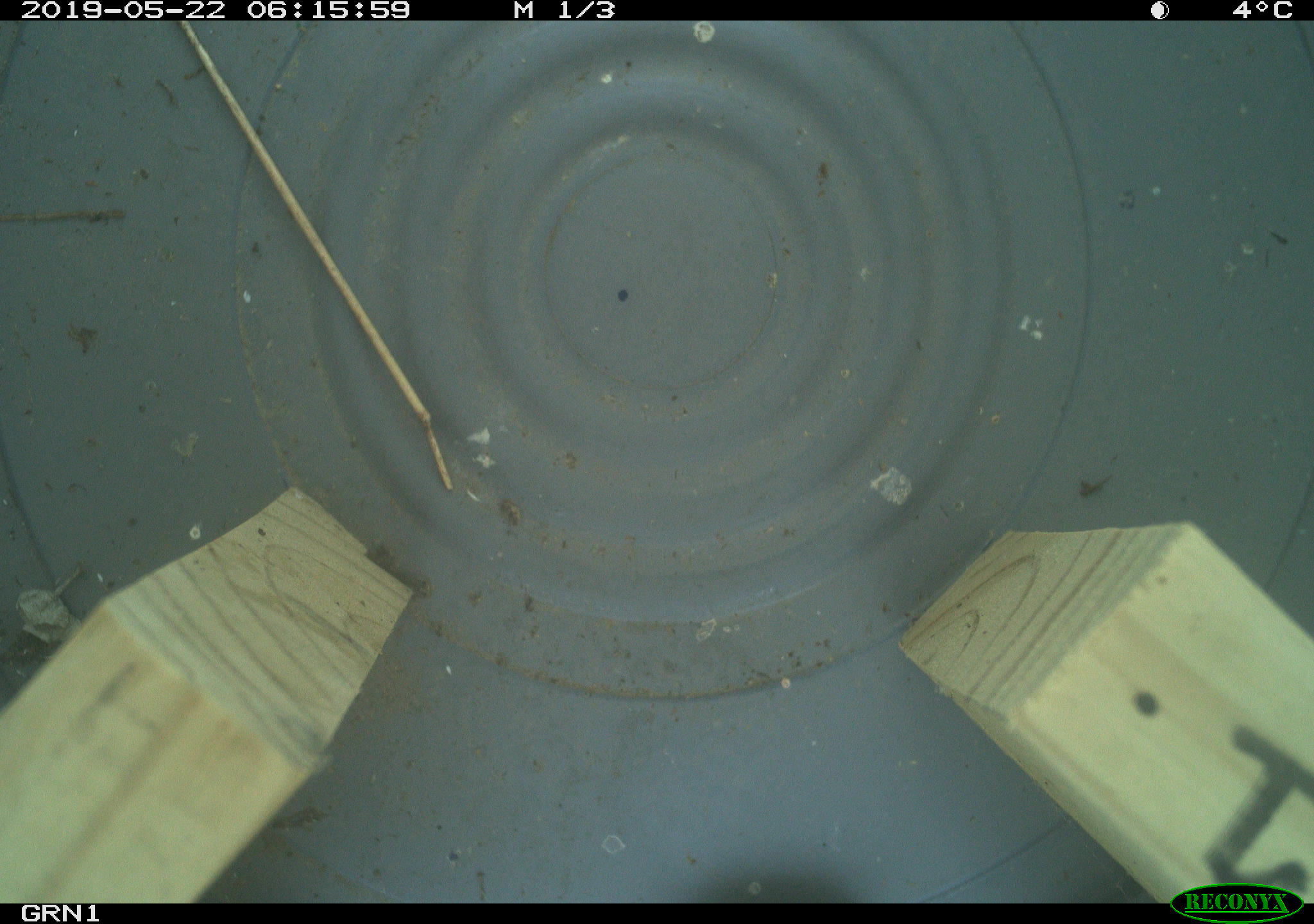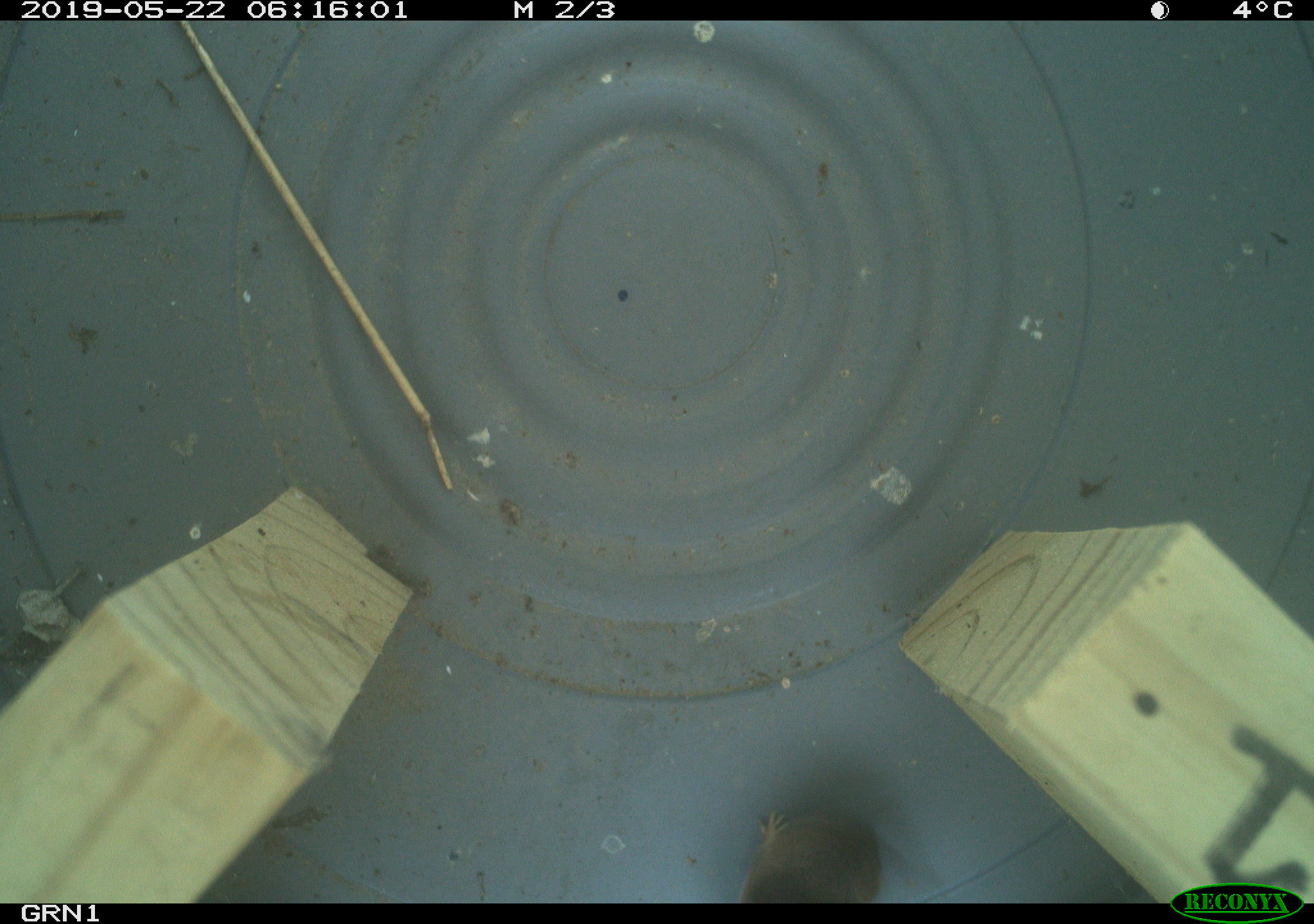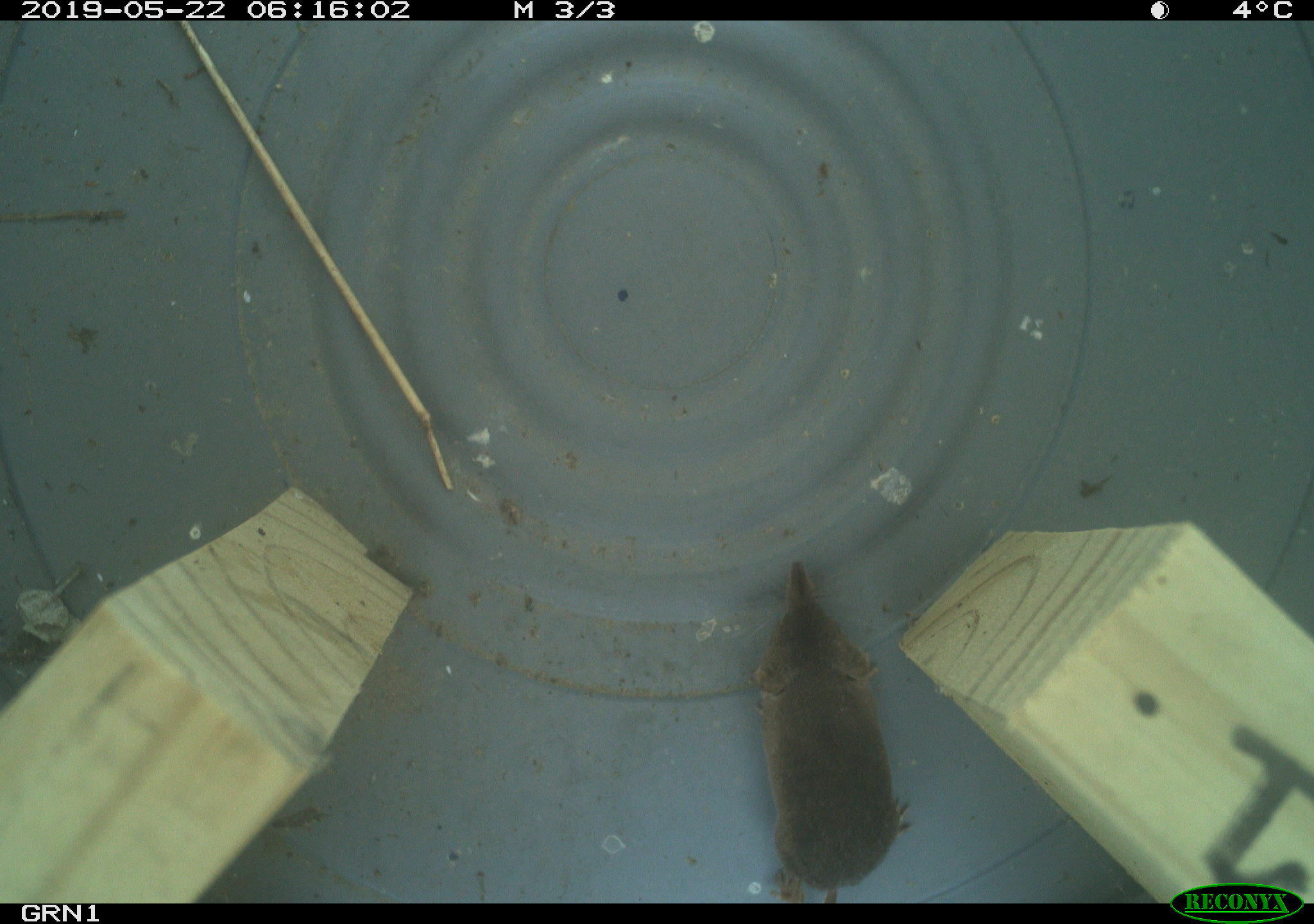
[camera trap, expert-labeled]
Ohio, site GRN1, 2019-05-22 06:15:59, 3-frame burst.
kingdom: Animalia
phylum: Chordata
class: Mammalia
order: Eulipotyphla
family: Soricidae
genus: Sorex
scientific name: Sorex cinereus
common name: masked shrew